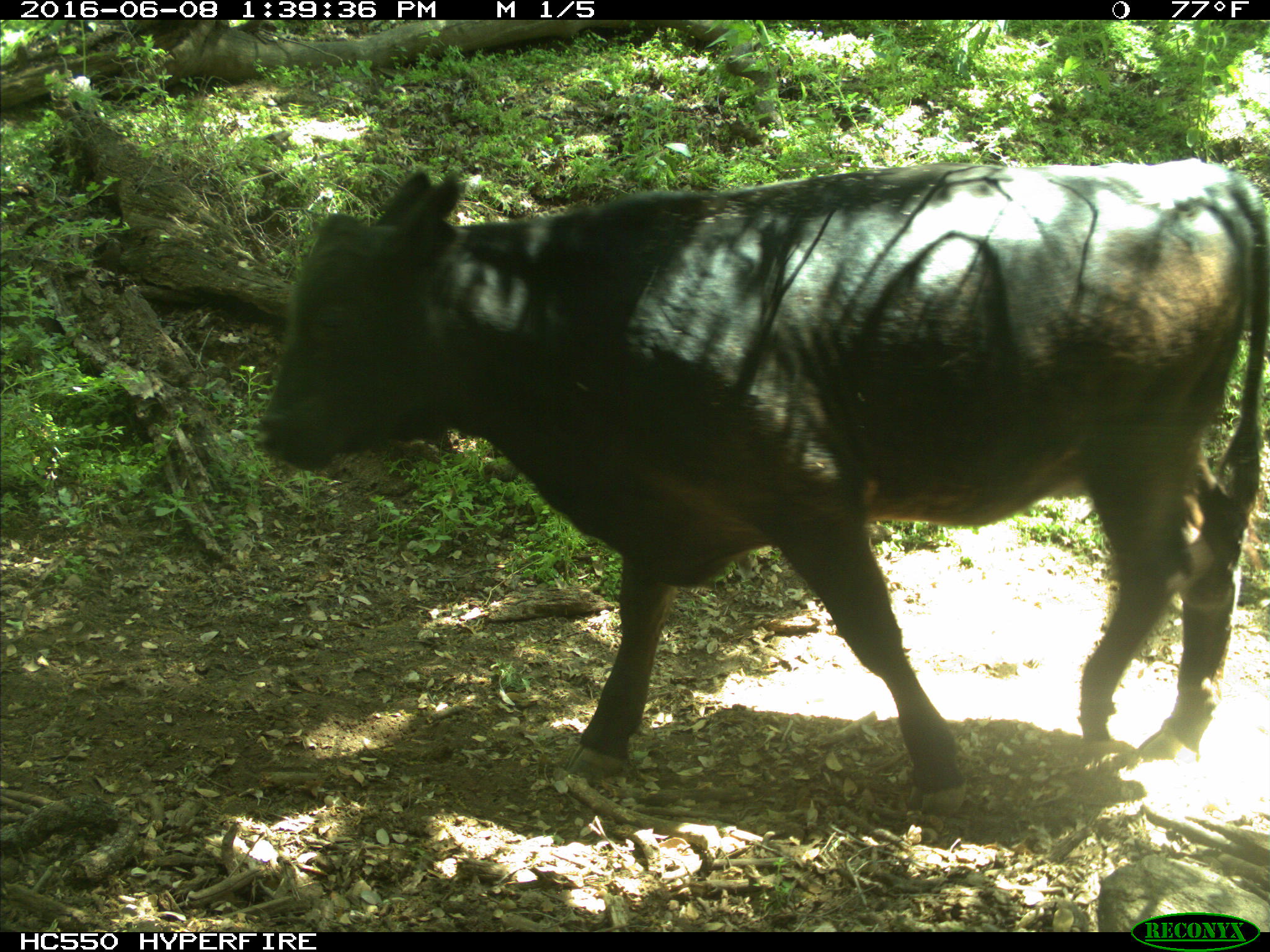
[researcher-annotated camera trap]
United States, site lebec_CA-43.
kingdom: Animalia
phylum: Chordata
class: Mammalia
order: Artiodactyla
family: Bovidae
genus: Bos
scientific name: Bos taurus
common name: domestic cow